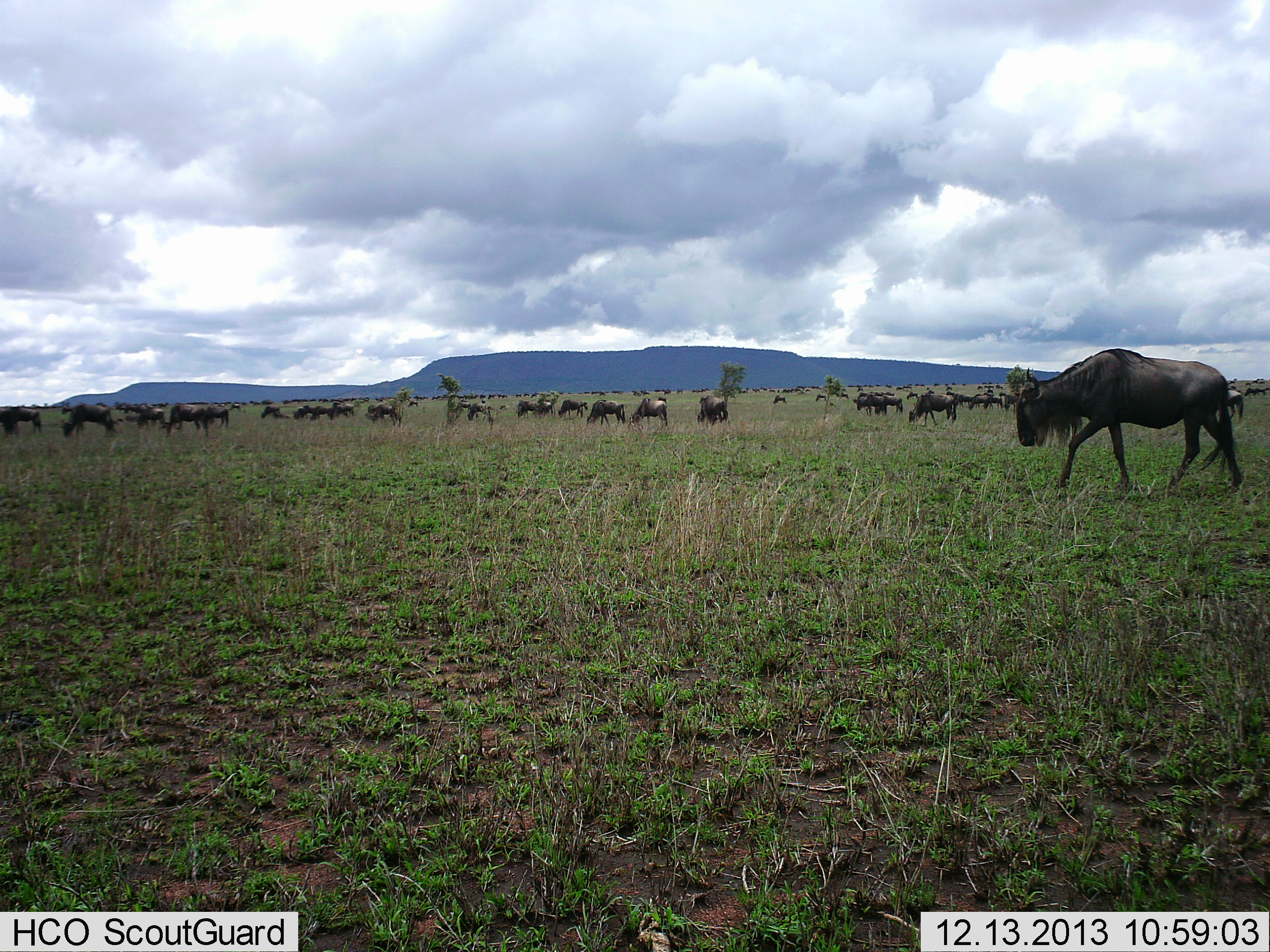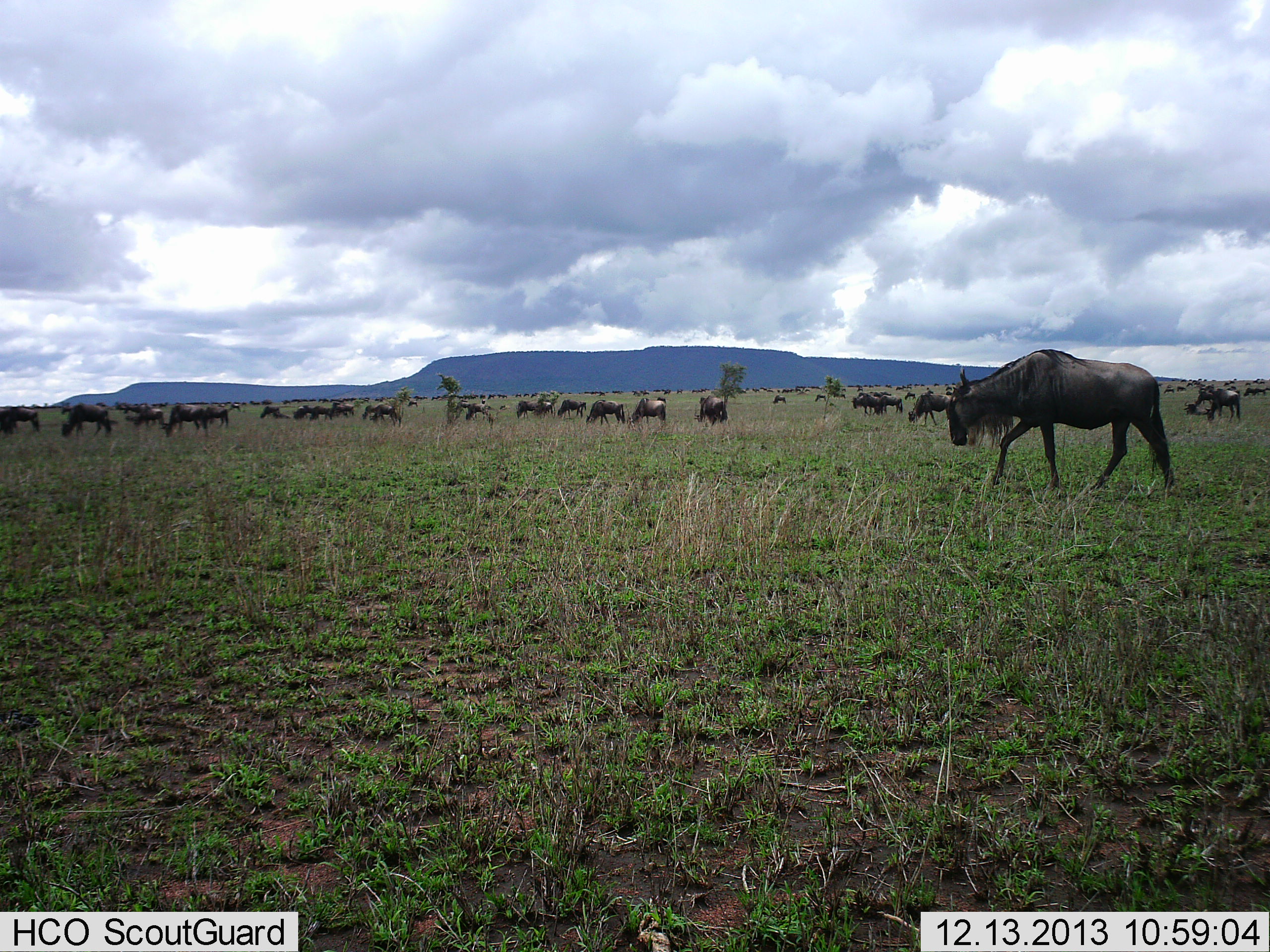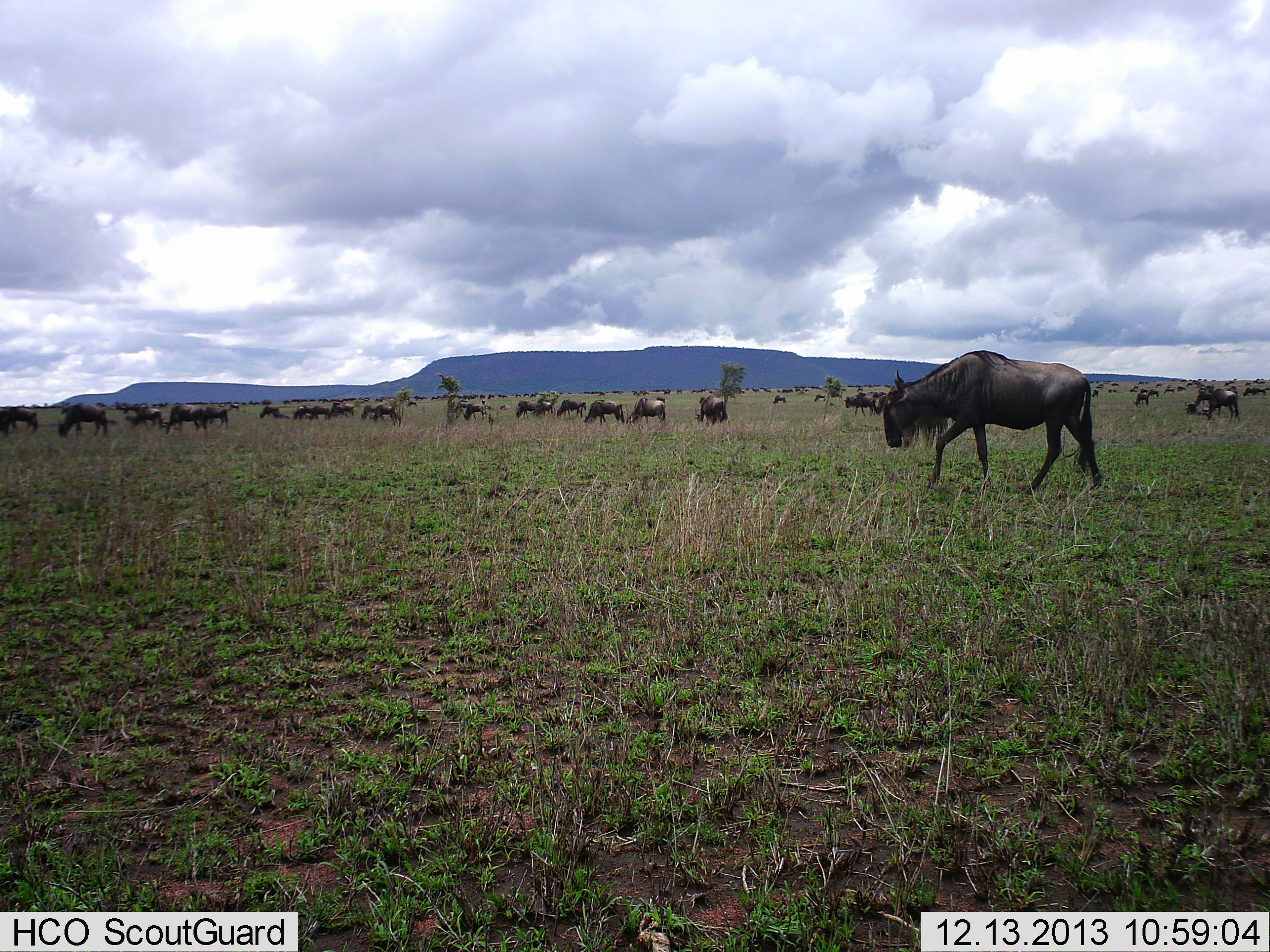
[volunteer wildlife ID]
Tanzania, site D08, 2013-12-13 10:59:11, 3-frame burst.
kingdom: Animalia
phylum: Chordata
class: Mammalia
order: Artiodactyla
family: Bovidae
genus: Connochaetes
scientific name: Connochaetes taurinus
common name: blue wildebeest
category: wildebeest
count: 51+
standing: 40%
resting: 0%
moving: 50%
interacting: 0%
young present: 0%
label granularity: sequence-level